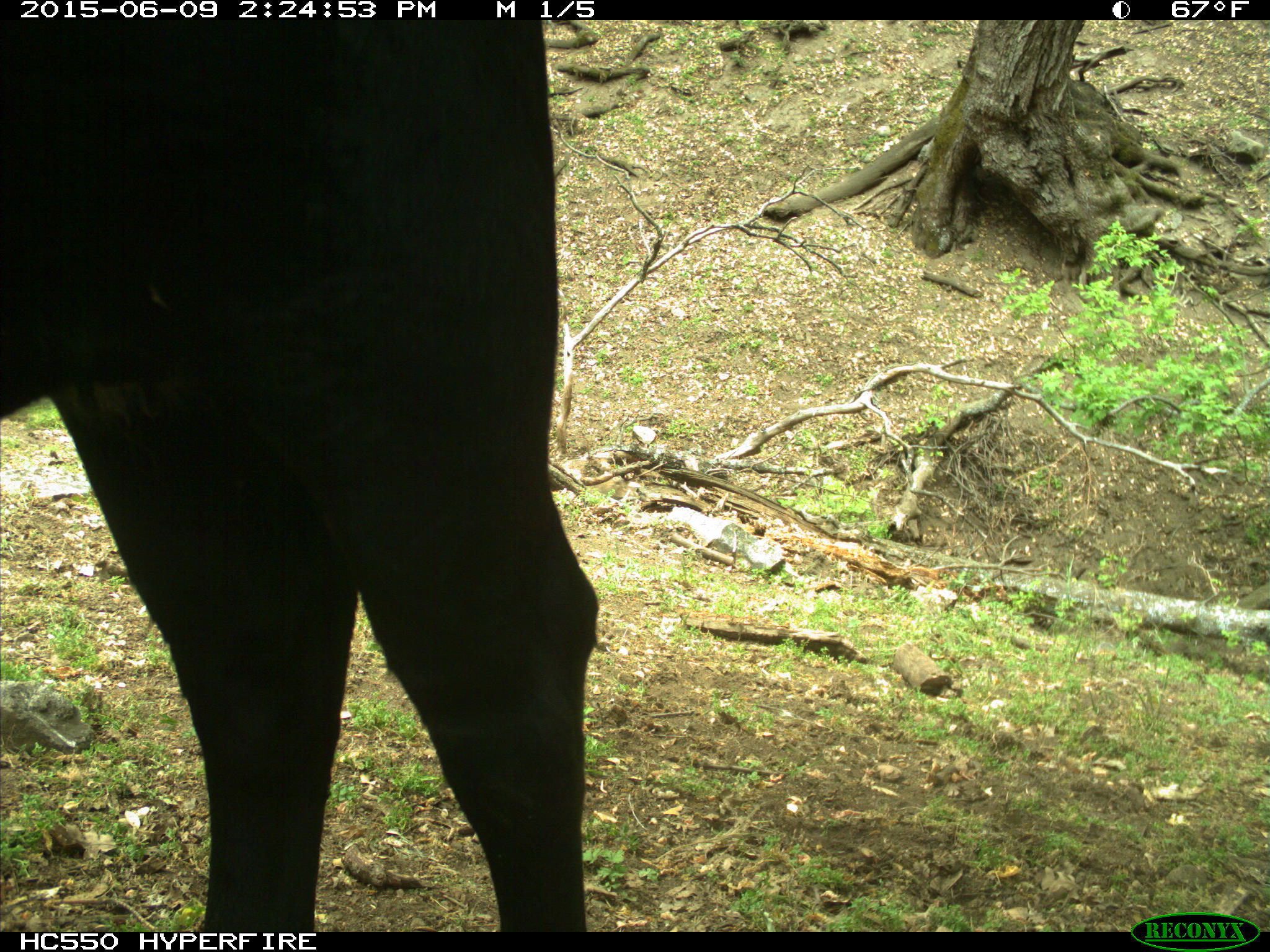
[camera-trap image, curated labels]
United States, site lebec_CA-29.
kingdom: Animalia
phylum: Chordata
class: Mammalia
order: Artiodactyla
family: Bovidae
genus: Bos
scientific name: Bos taurus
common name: domestic cow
Bos taurus (domestic cow).